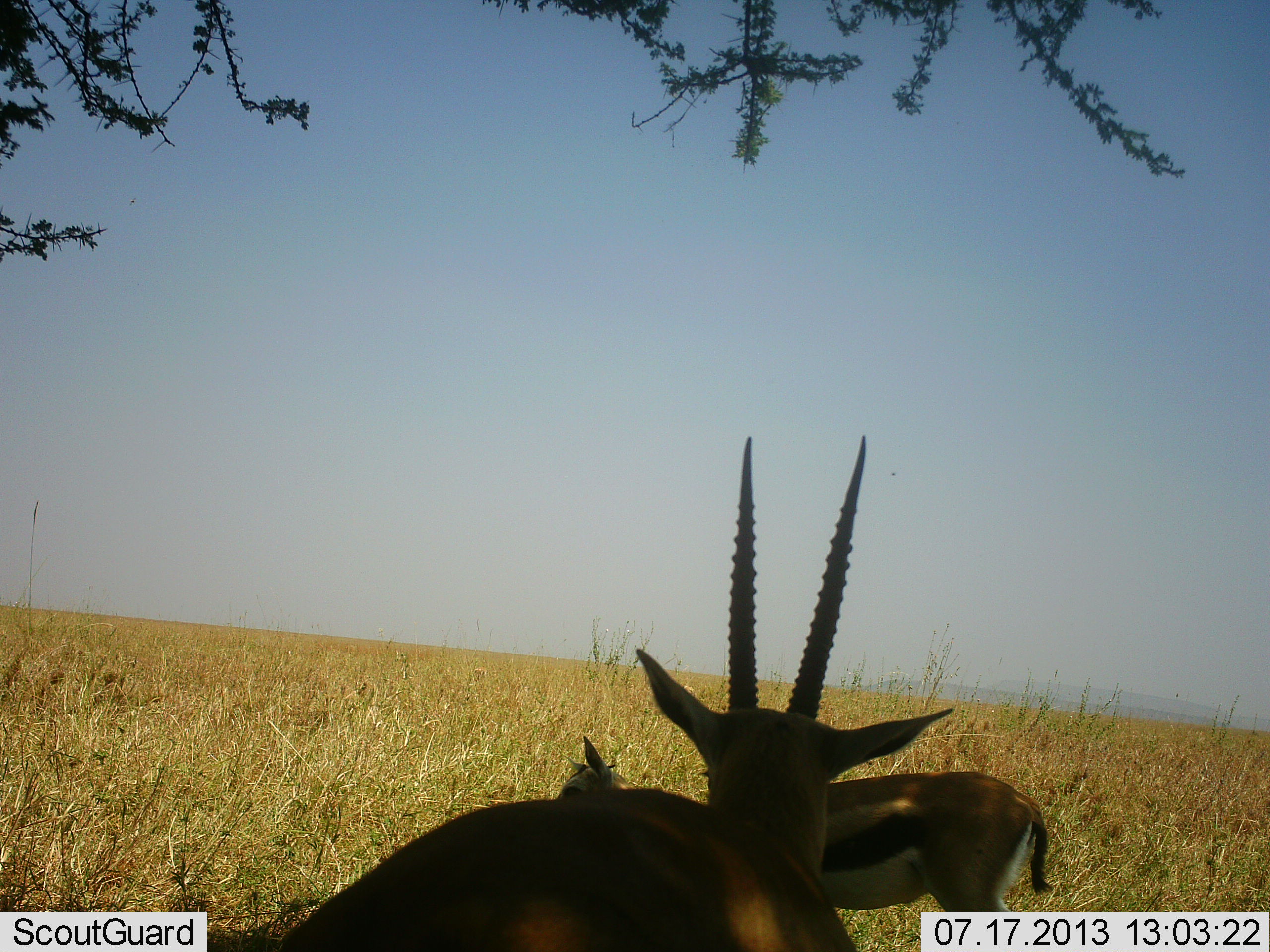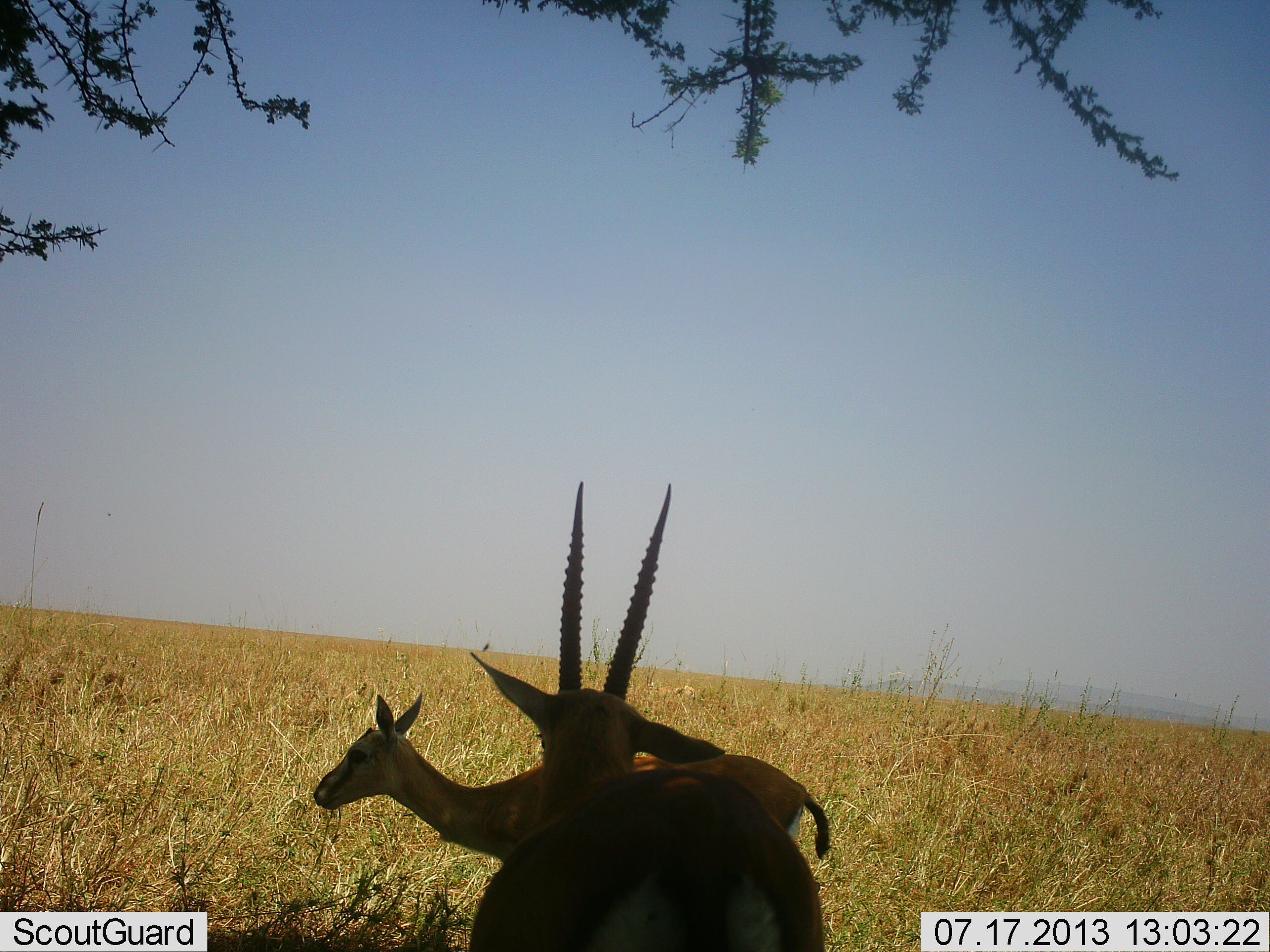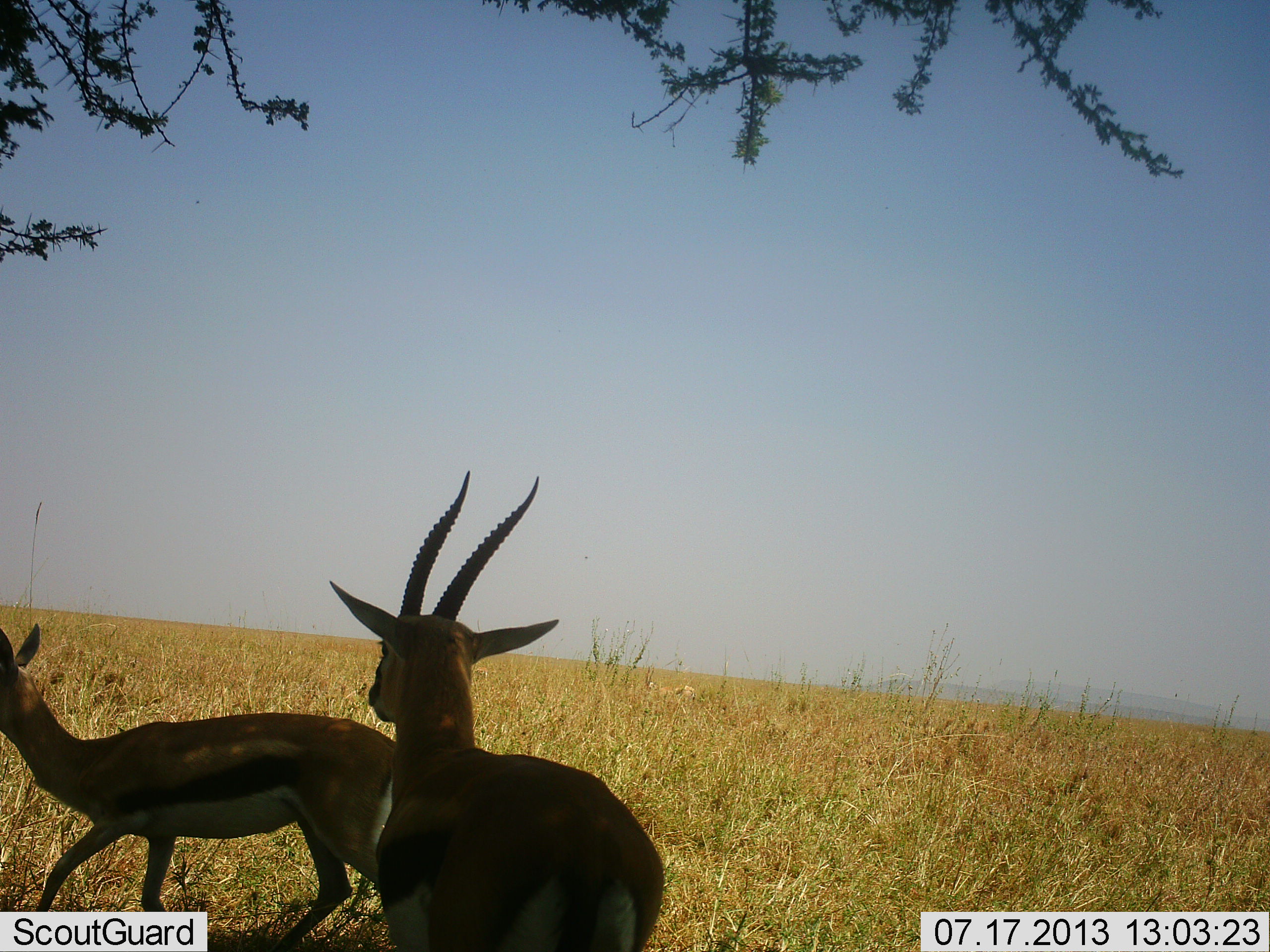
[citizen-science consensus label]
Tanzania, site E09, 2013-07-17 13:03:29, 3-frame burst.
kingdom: Animalia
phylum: Chordata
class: Mammalia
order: Artiodactyla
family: Bovidae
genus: Eudorcas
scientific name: Eudorcas thomsonii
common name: thomson's gazelle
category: gazellethomsons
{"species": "gazellethomsons (thomson's gazelle) (Eudorcas thomsonii)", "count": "2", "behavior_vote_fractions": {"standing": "20%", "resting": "0%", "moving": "90%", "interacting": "10%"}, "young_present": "0%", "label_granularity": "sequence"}